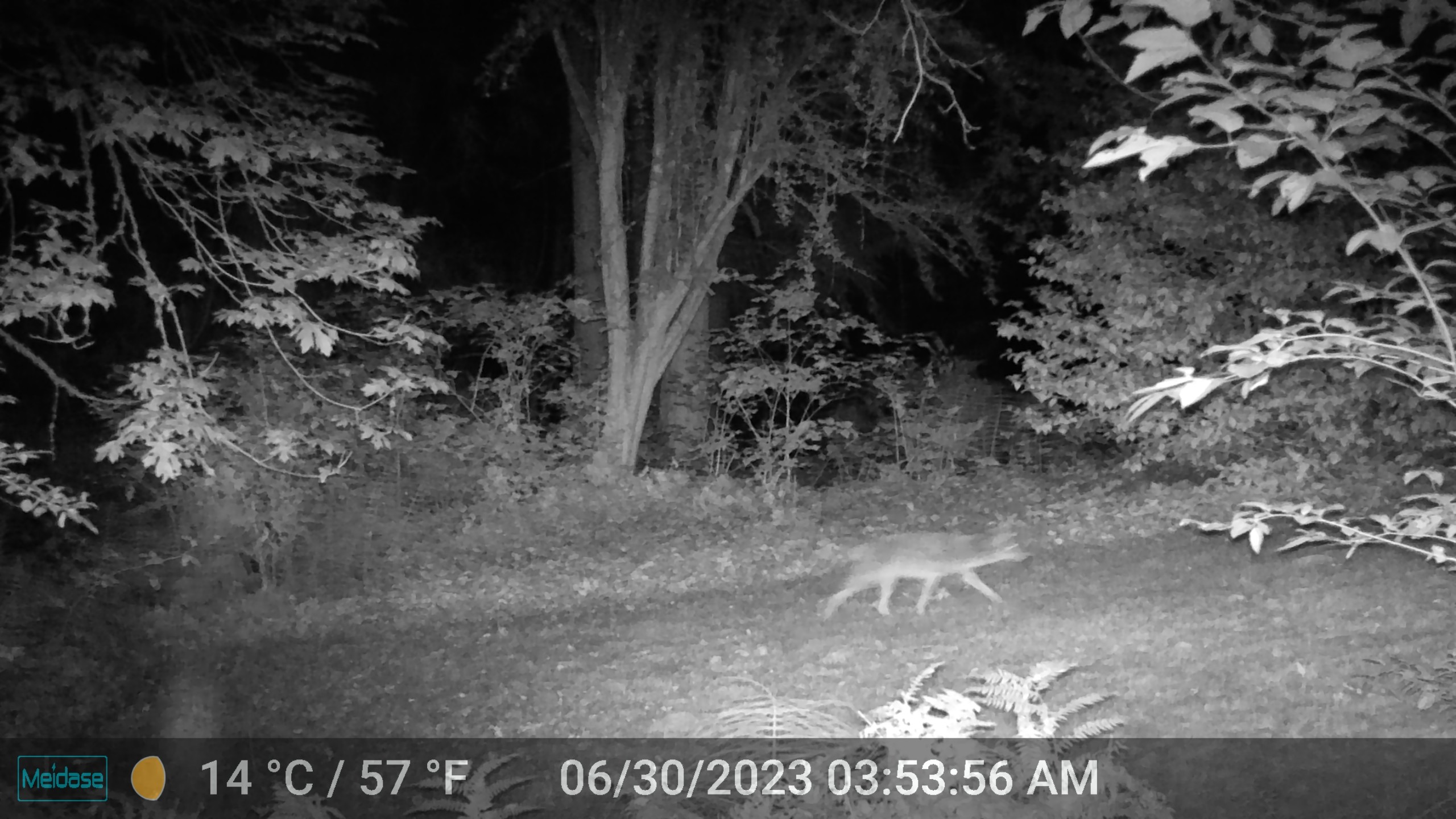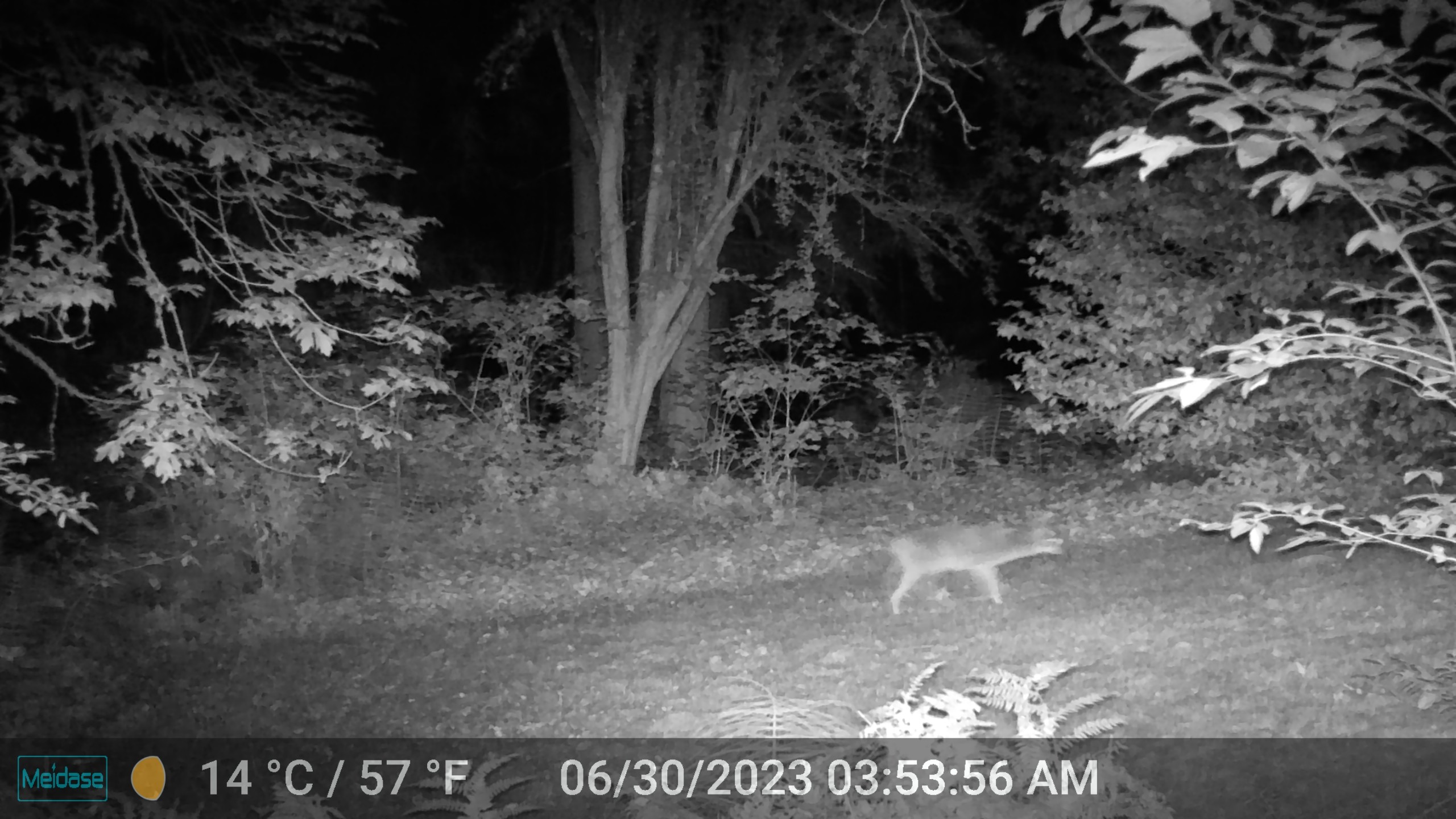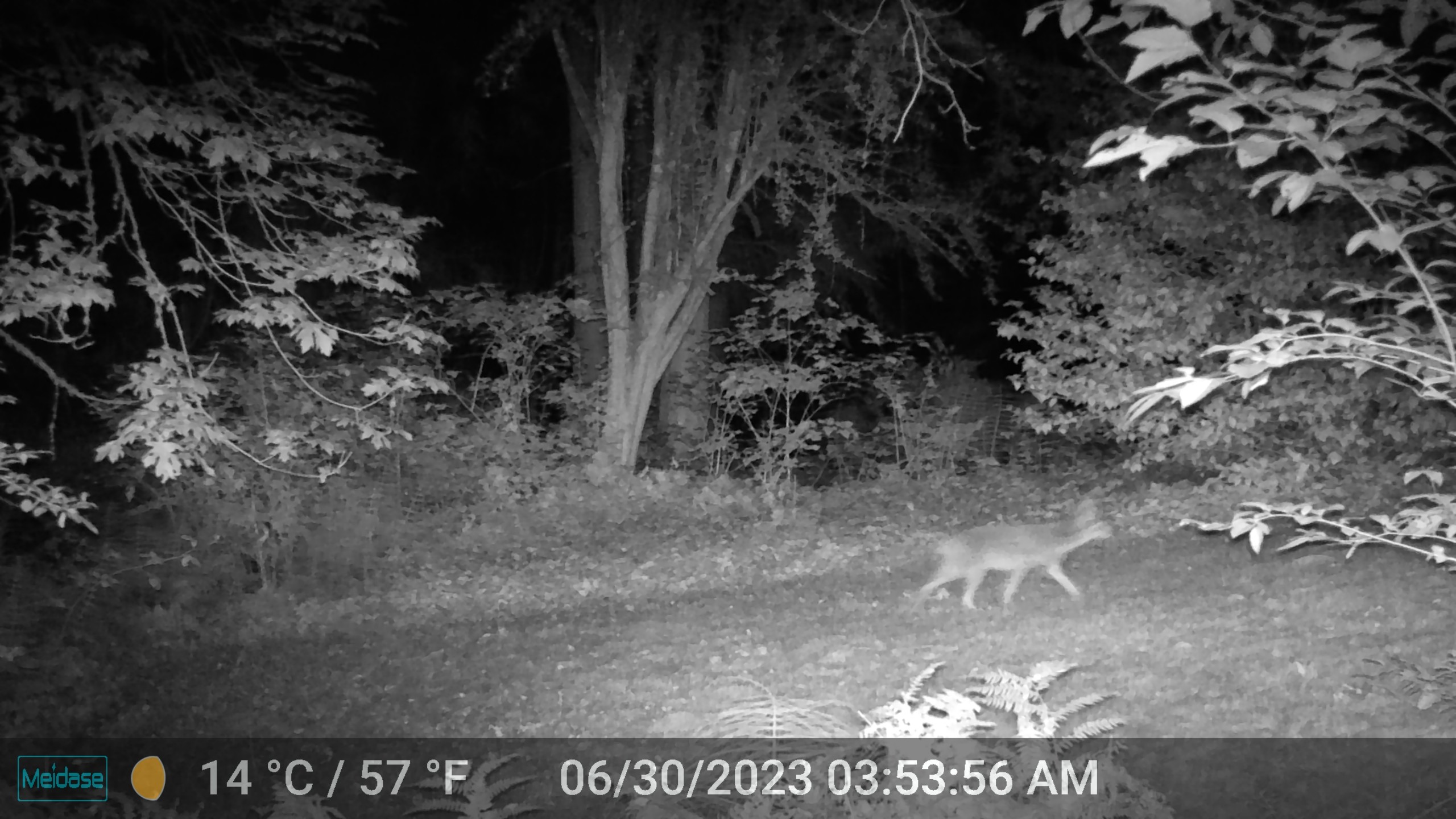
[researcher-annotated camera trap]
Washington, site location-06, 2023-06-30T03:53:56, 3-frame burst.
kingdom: Animalia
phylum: Chordata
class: Mammalia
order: Carnivora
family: Canidae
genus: Canis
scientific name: Canis latrans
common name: coyote